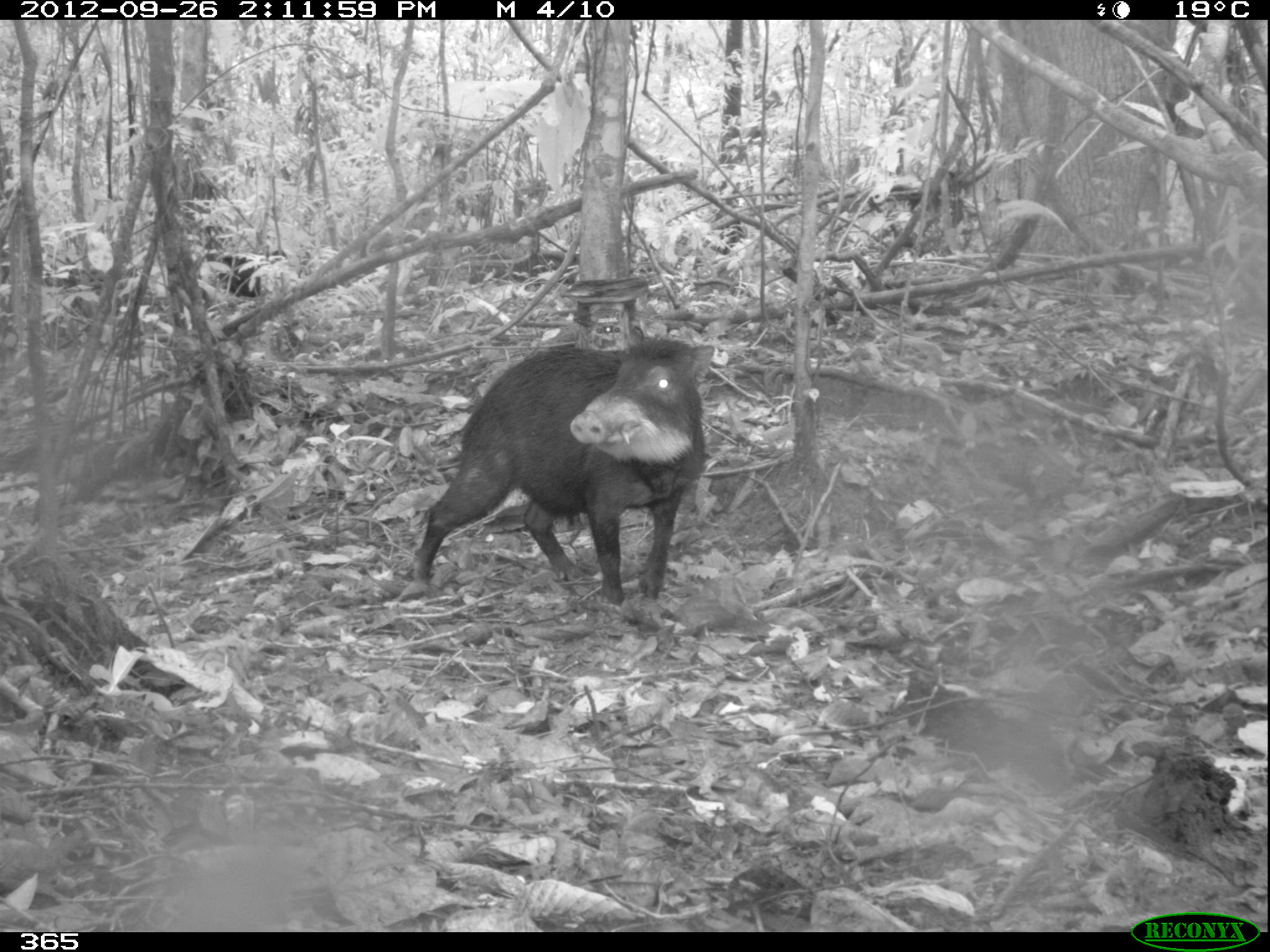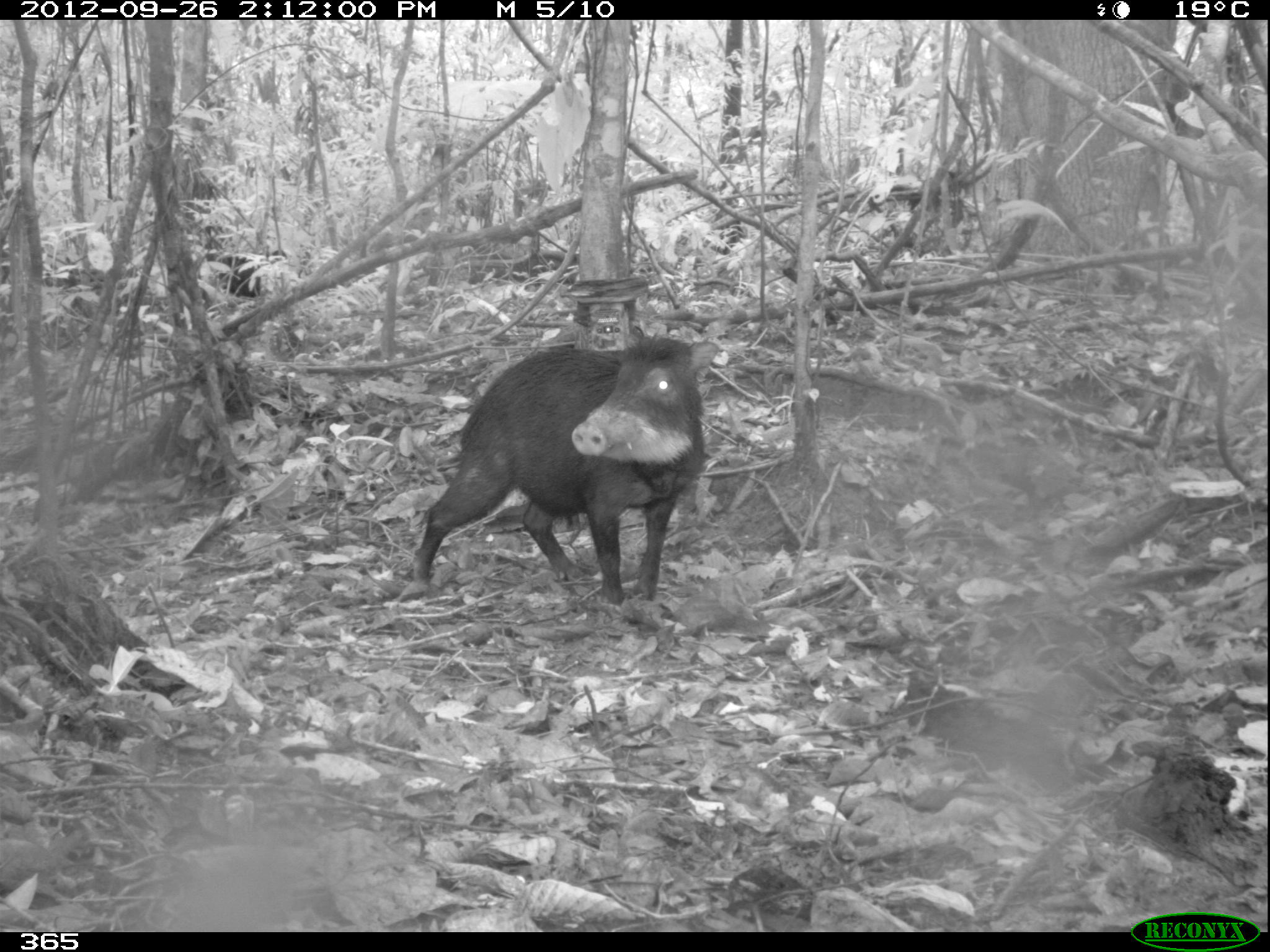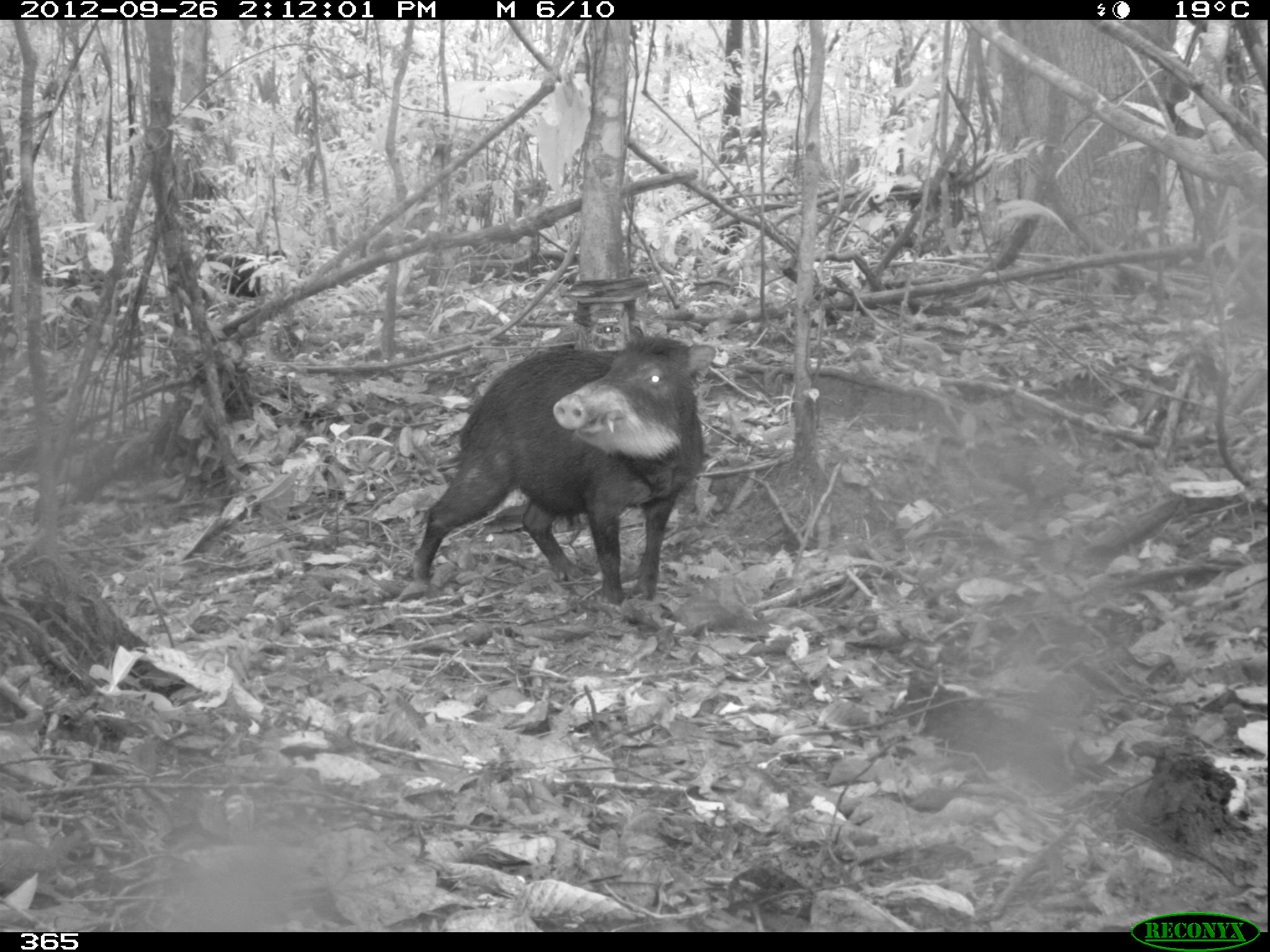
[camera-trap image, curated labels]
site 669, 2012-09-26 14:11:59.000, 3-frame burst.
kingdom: Animalia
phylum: Chordata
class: Mammalia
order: Artiodactyla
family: Tayassuidae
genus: Tayassu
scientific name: Tayassu pecari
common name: white-lipped peccary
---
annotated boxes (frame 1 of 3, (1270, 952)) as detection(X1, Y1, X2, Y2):
tayassu pecari: detection(414, 325, 714, 604); detection(216, 251, 301, 297)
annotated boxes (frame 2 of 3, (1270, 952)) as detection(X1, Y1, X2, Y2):
tayassu pecari: detection(412, 322, 720, 602); detection(216, 248, 287, 296)